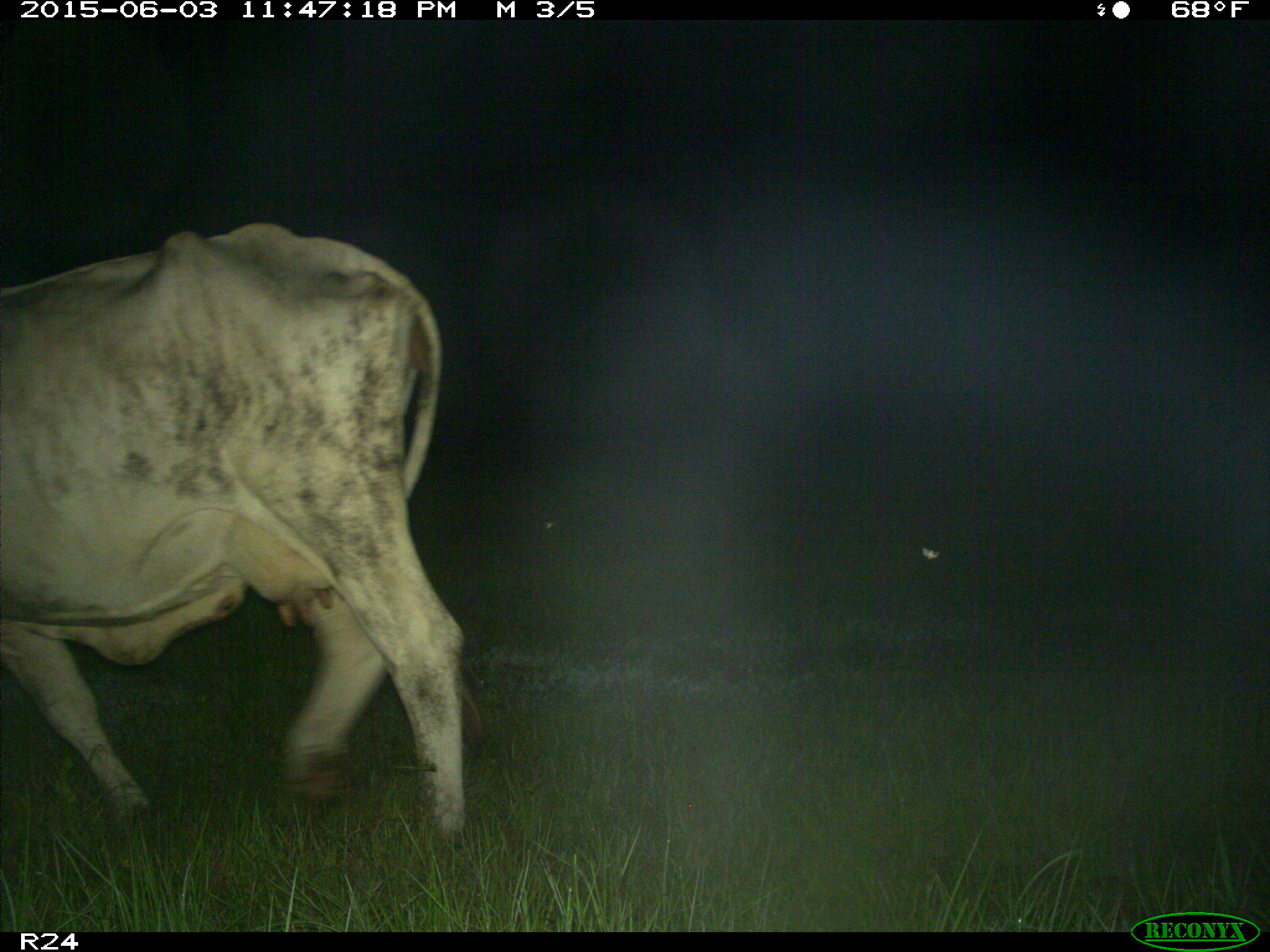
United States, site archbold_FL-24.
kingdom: Animalia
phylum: Chordata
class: Mammalia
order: Artiodactyla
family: Bovidae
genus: Bos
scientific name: Bos taurus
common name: domestic cow